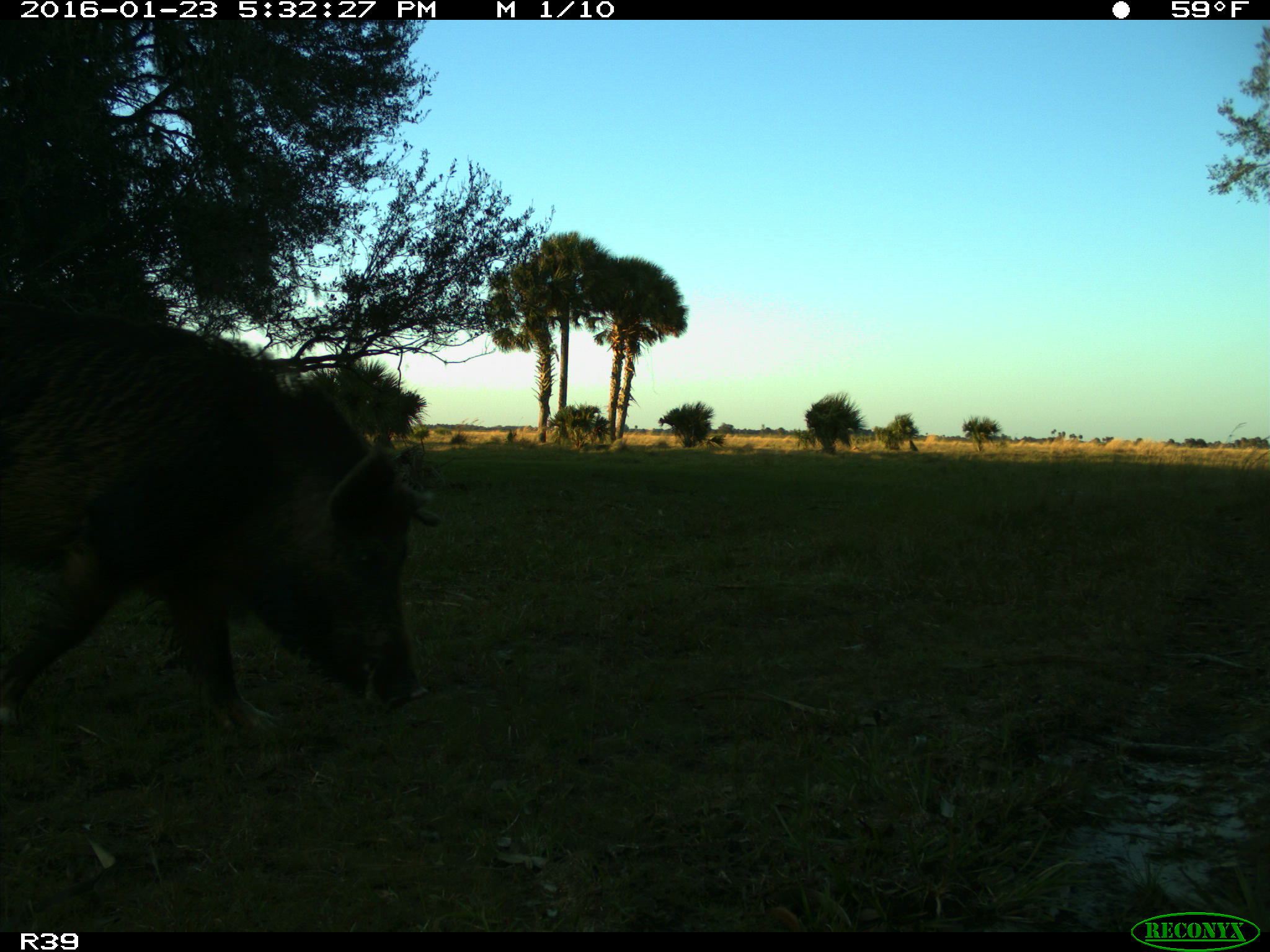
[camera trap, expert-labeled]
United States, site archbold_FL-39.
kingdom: Animalia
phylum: Chordata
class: Mammalia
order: Artiodactyla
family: Suidae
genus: Sus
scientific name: Sus scrofa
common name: wild boar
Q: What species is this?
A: Sus scrofa (wild boar).